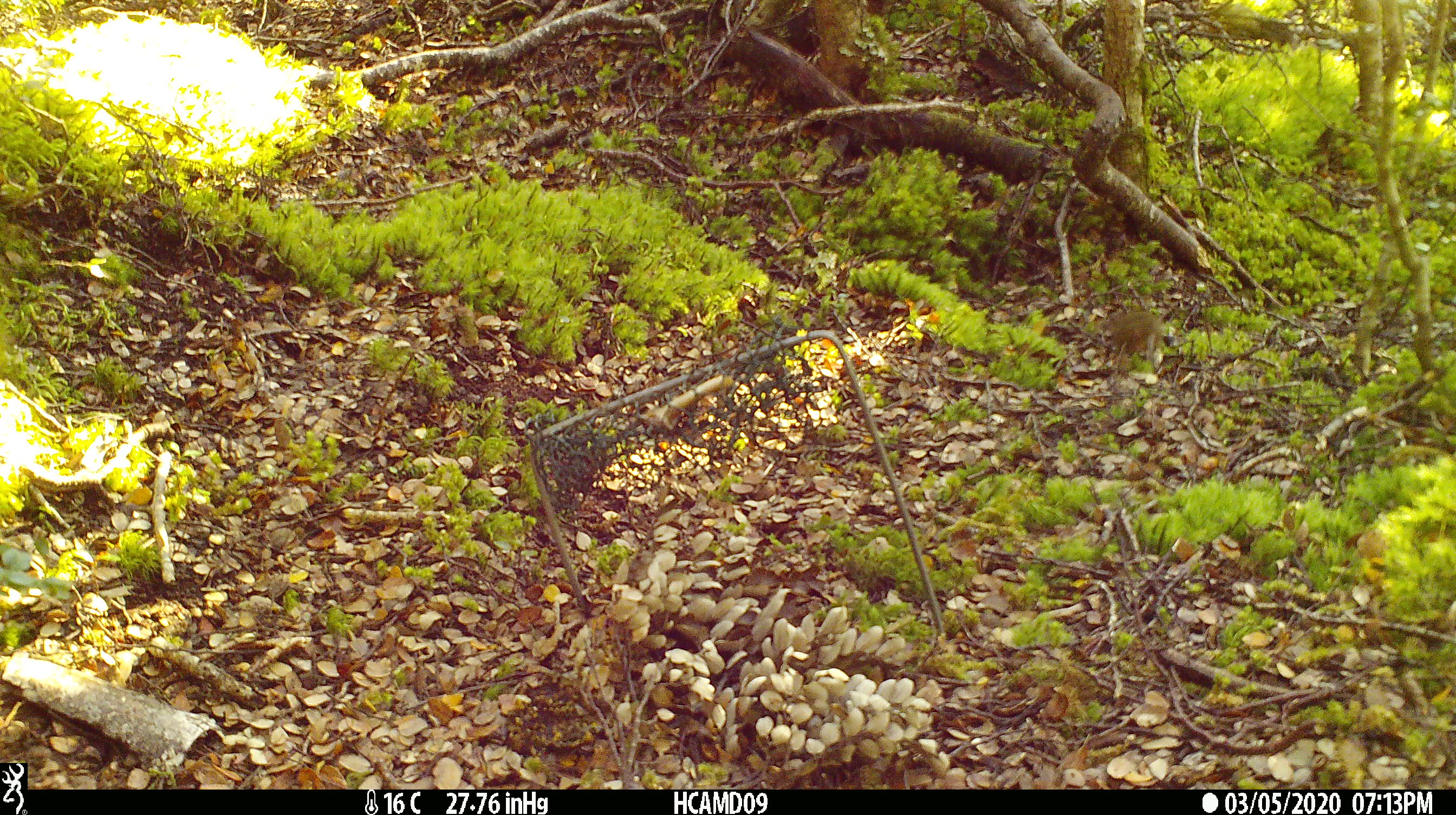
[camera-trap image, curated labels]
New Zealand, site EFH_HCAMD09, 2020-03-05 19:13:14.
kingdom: Animalia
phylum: Chordata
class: Mammalia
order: Rodentia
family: Muridae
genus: Mus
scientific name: Mus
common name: mouse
Mouse (Mus).